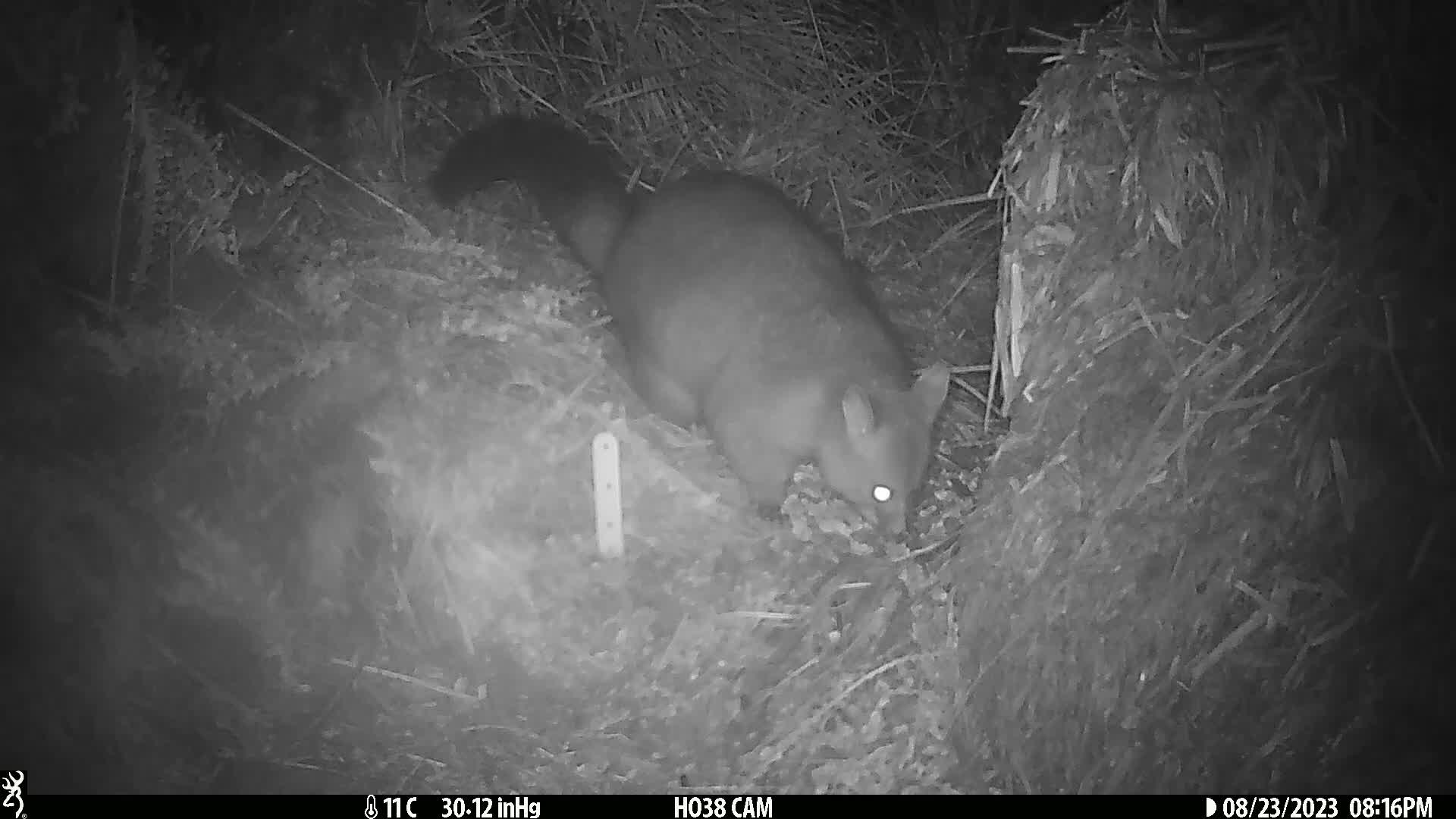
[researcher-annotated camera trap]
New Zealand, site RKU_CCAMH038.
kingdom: Animalia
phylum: Chordata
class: Mammalia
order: Diprotodontia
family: Phalangeridae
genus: Trichosurus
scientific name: Trichosurus vulpecula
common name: common brushtail possum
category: possum